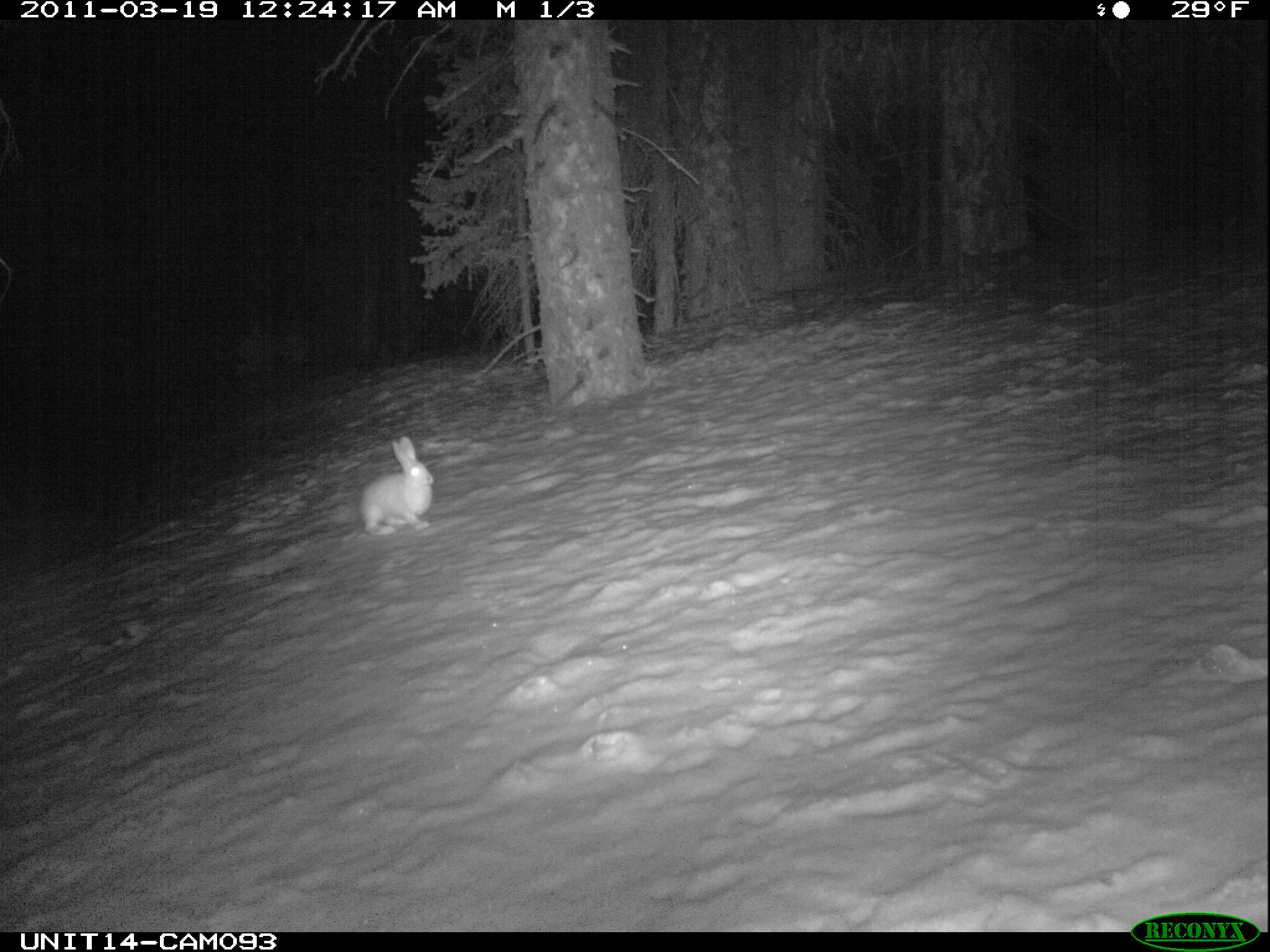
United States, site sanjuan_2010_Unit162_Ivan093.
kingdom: Animalia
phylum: Chordata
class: Mammalia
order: Lagomorpha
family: Leporidae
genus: Lepus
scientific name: Lepus americanus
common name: snowshoe hare